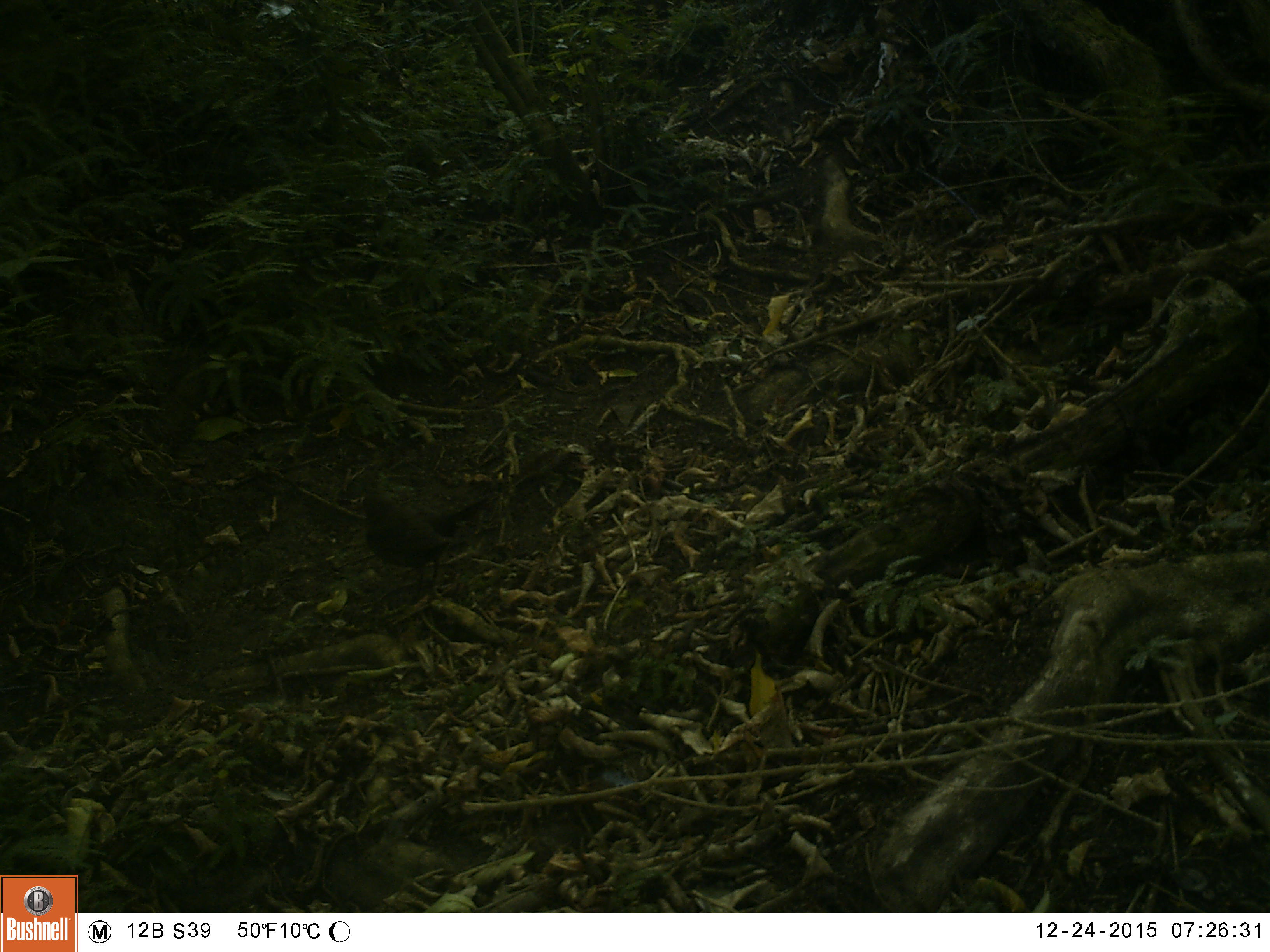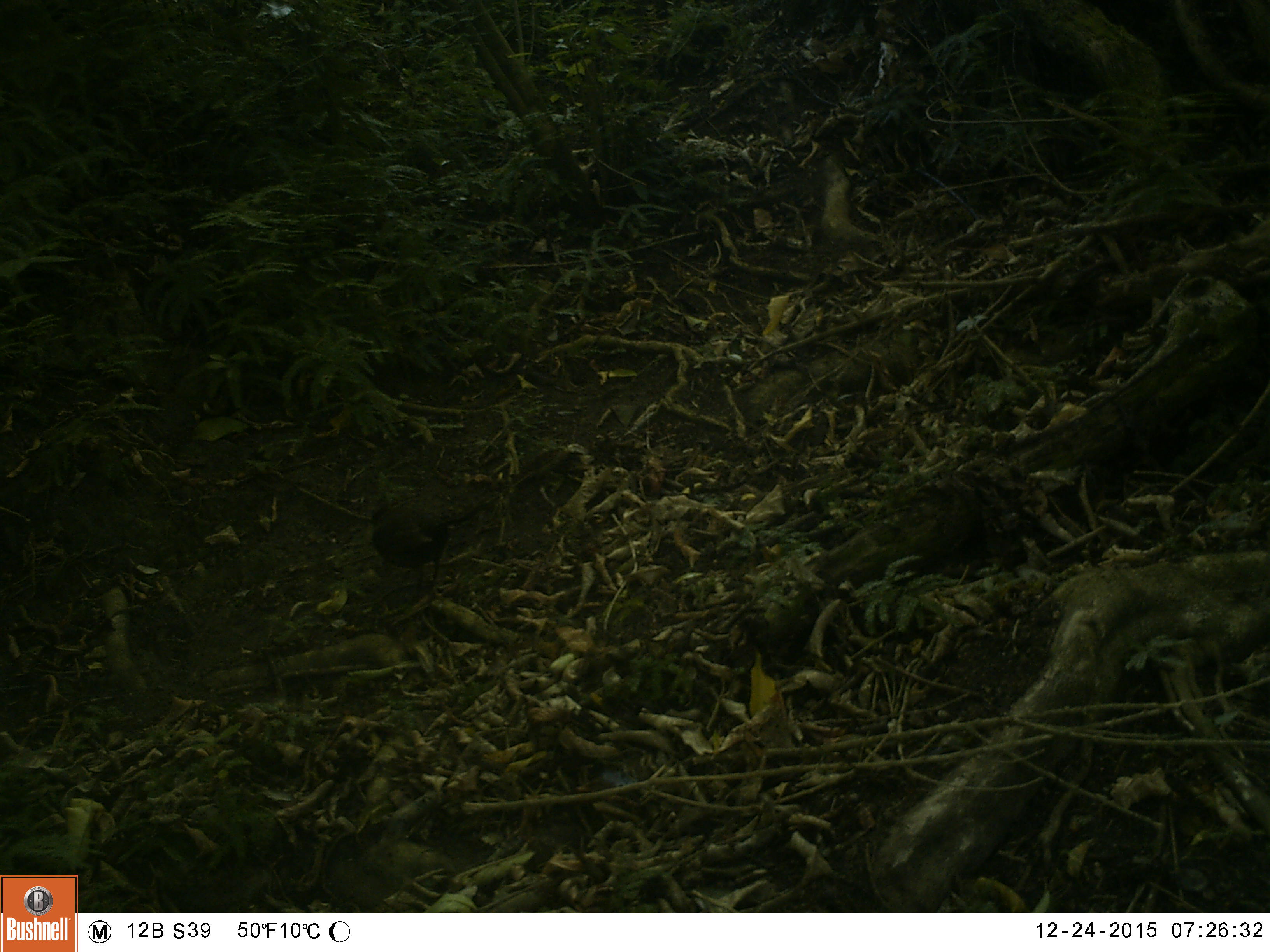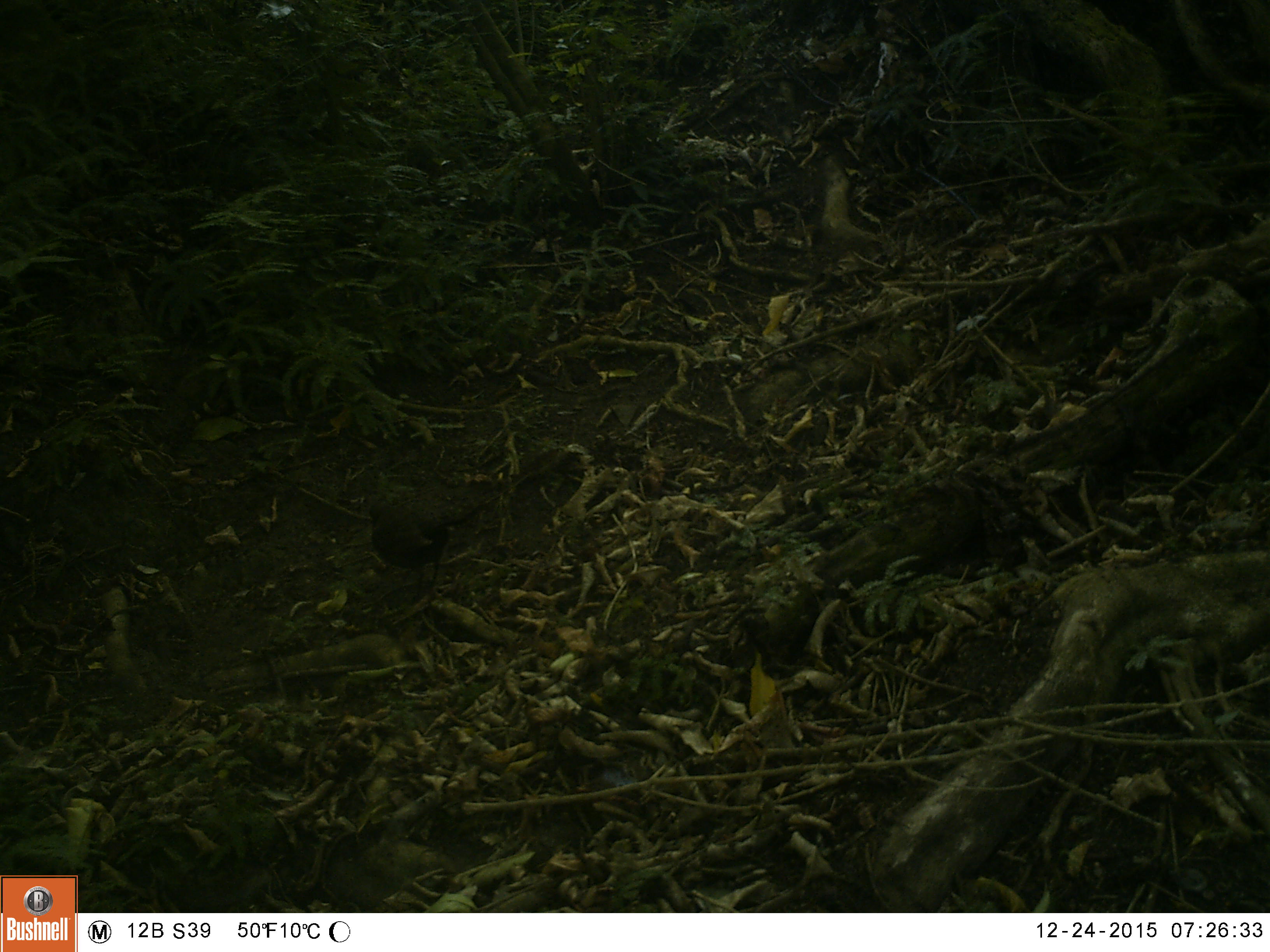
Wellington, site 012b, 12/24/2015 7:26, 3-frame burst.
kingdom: Animalia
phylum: Chordata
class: Aves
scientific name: Aves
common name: bird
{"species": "bird (Aves)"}